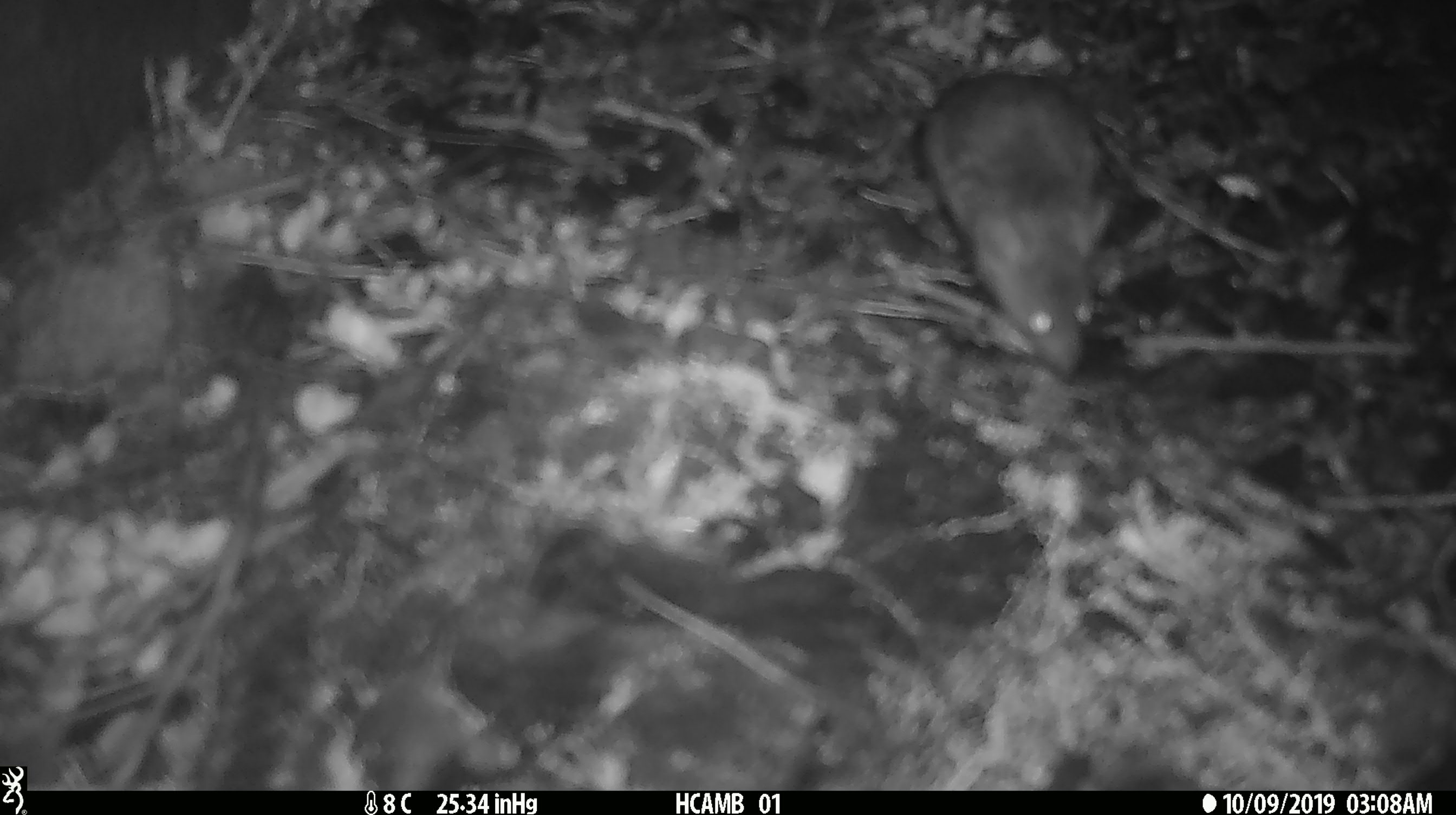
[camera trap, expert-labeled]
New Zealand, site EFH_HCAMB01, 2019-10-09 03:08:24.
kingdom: Animalia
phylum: Chordata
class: Mammalia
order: Rodentia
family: Muridae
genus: Mus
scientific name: Mus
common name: mouse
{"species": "mouse (Mus)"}